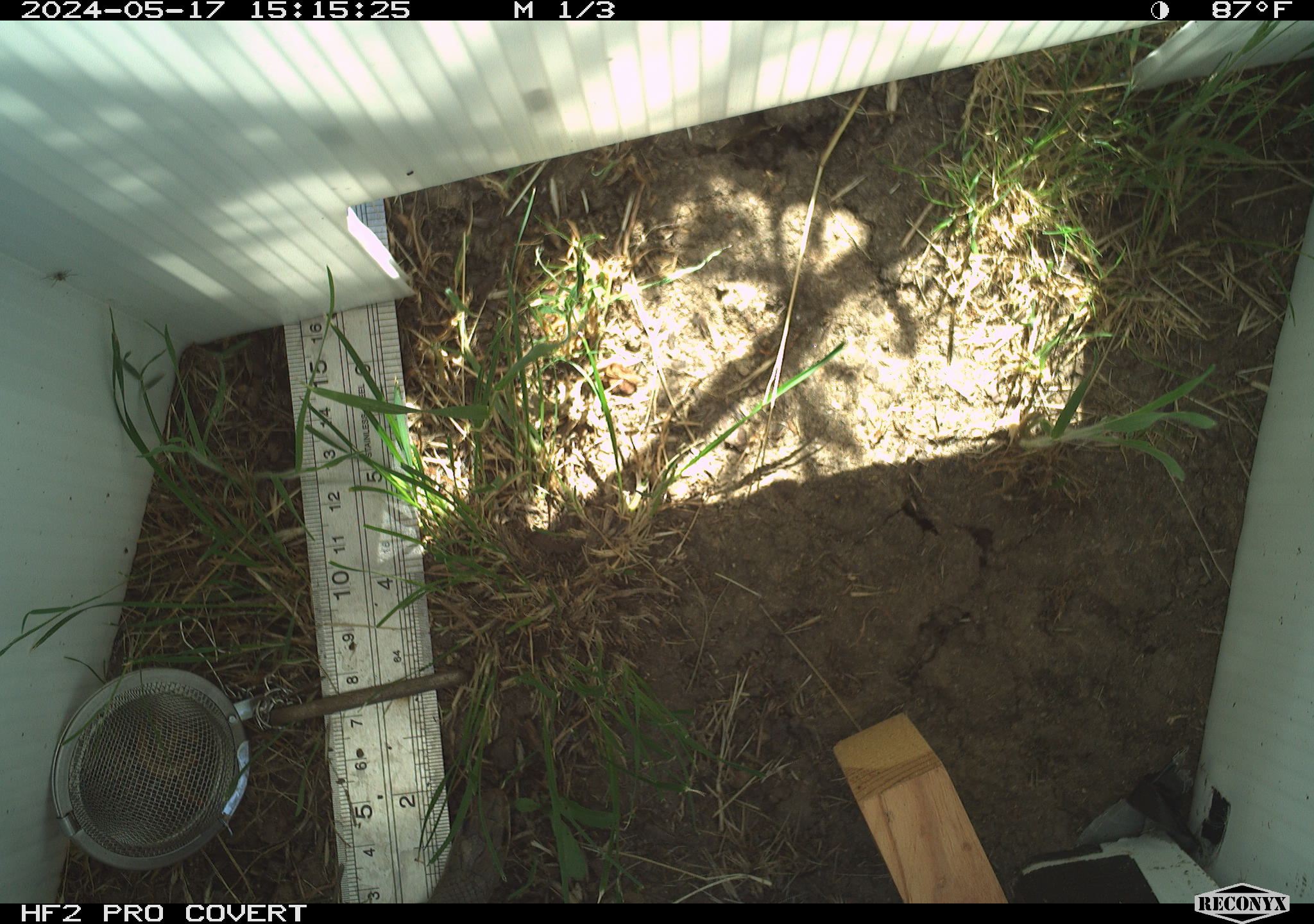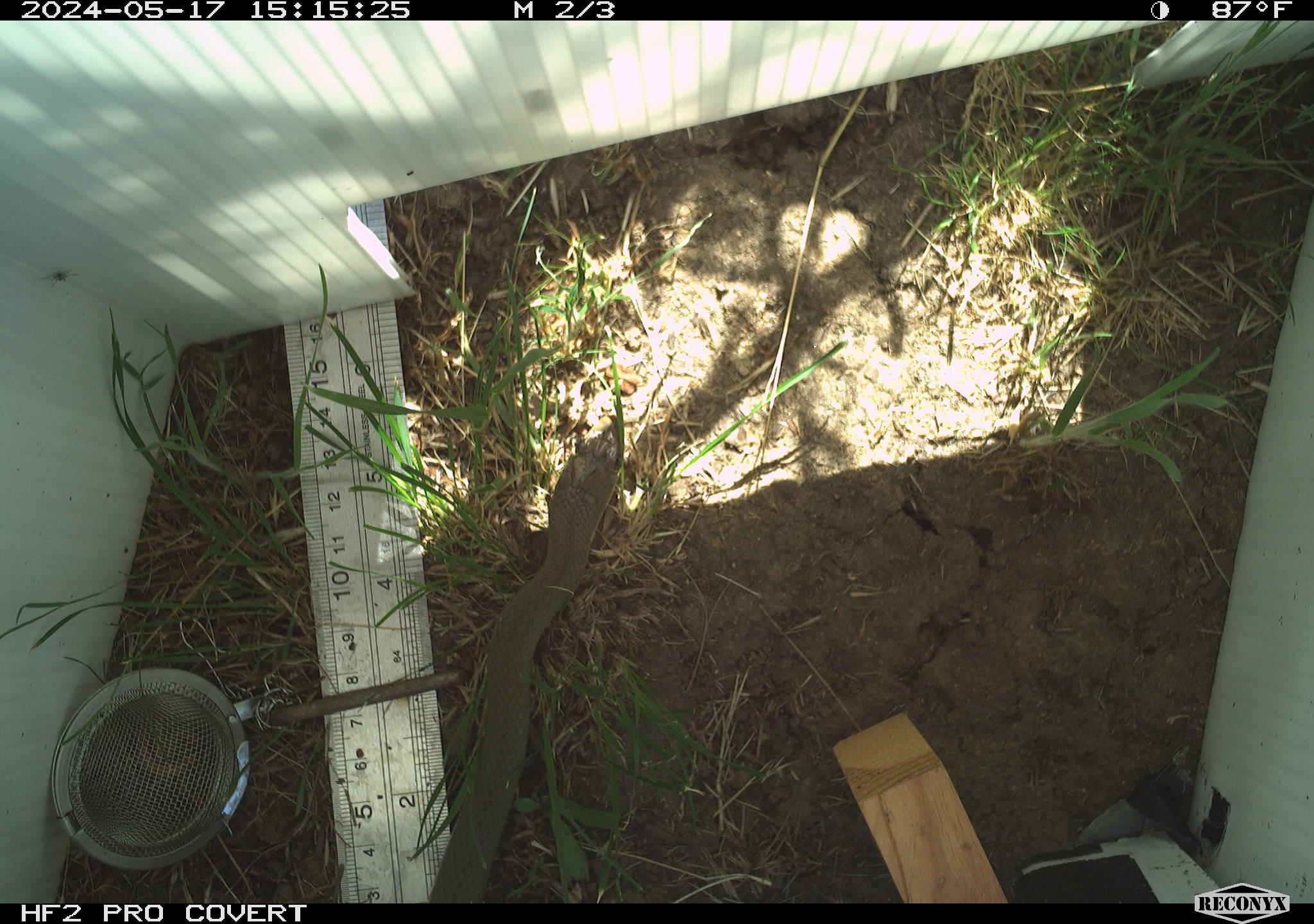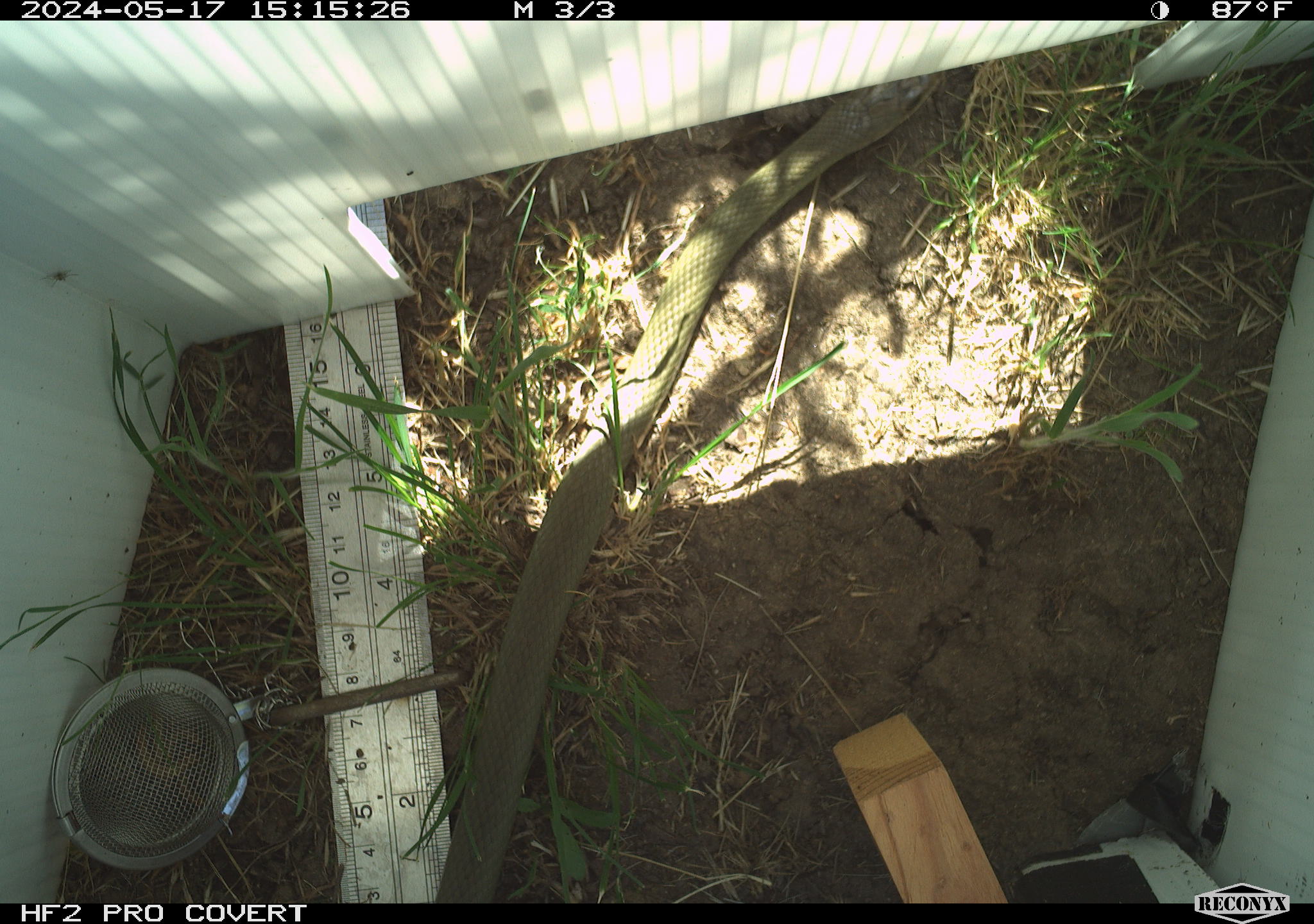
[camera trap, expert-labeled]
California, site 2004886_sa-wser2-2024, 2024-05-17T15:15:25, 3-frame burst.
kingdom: Animalia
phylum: Chordata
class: Reptilia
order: Squamata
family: Colubridae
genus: Coluber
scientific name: Coluber constrictor mormon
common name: western yellow-bellied racer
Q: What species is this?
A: Western yellow-bellied racer (Coluber constrictor mormon).